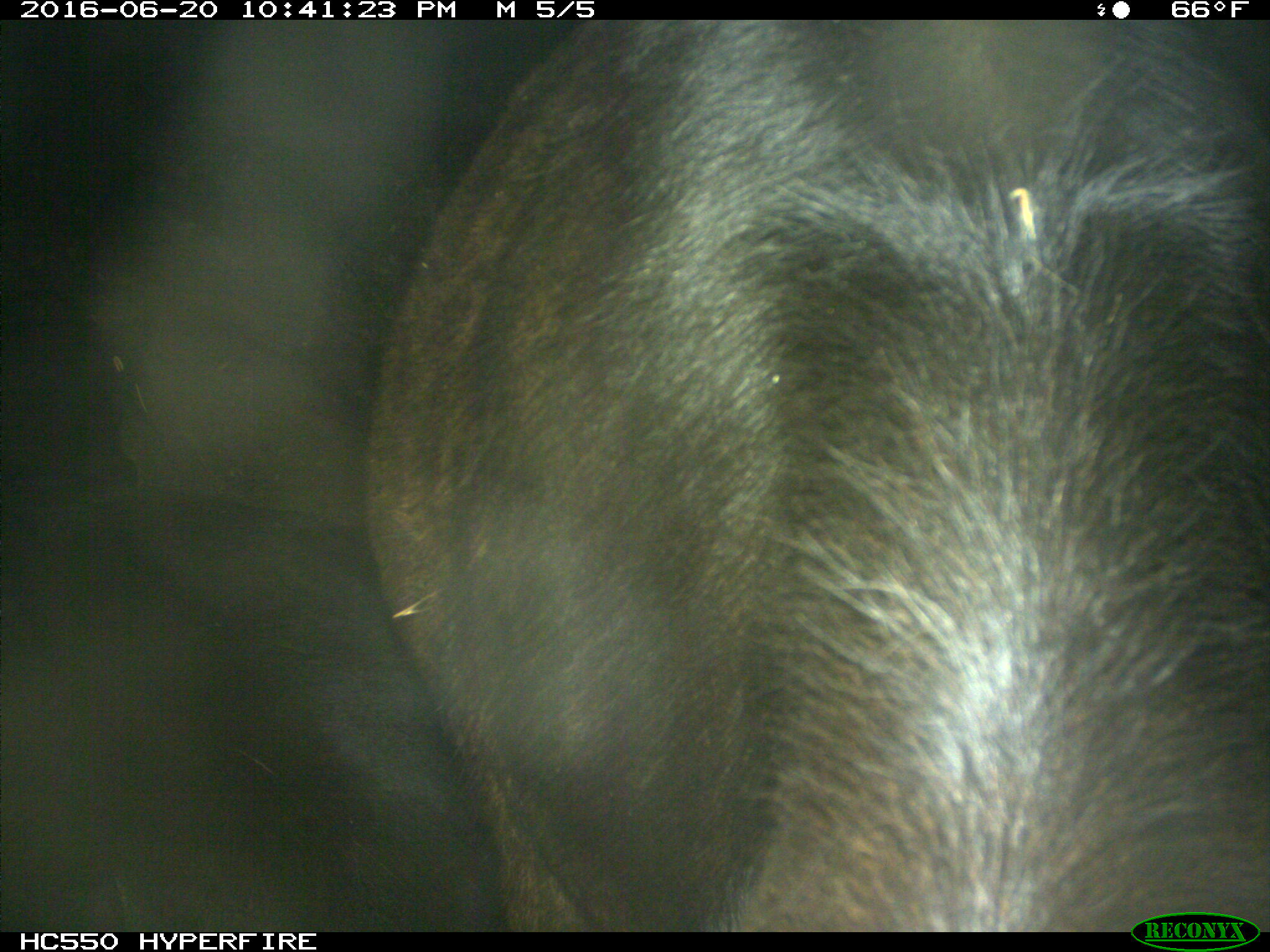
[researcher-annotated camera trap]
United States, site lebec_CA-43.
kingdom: Animalia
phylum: Chordata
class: Mammalia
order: Artiodactyla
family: Bovidae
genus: Bos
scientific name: Bos taurus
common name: domestic cow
Bos taurus (domestic cow).